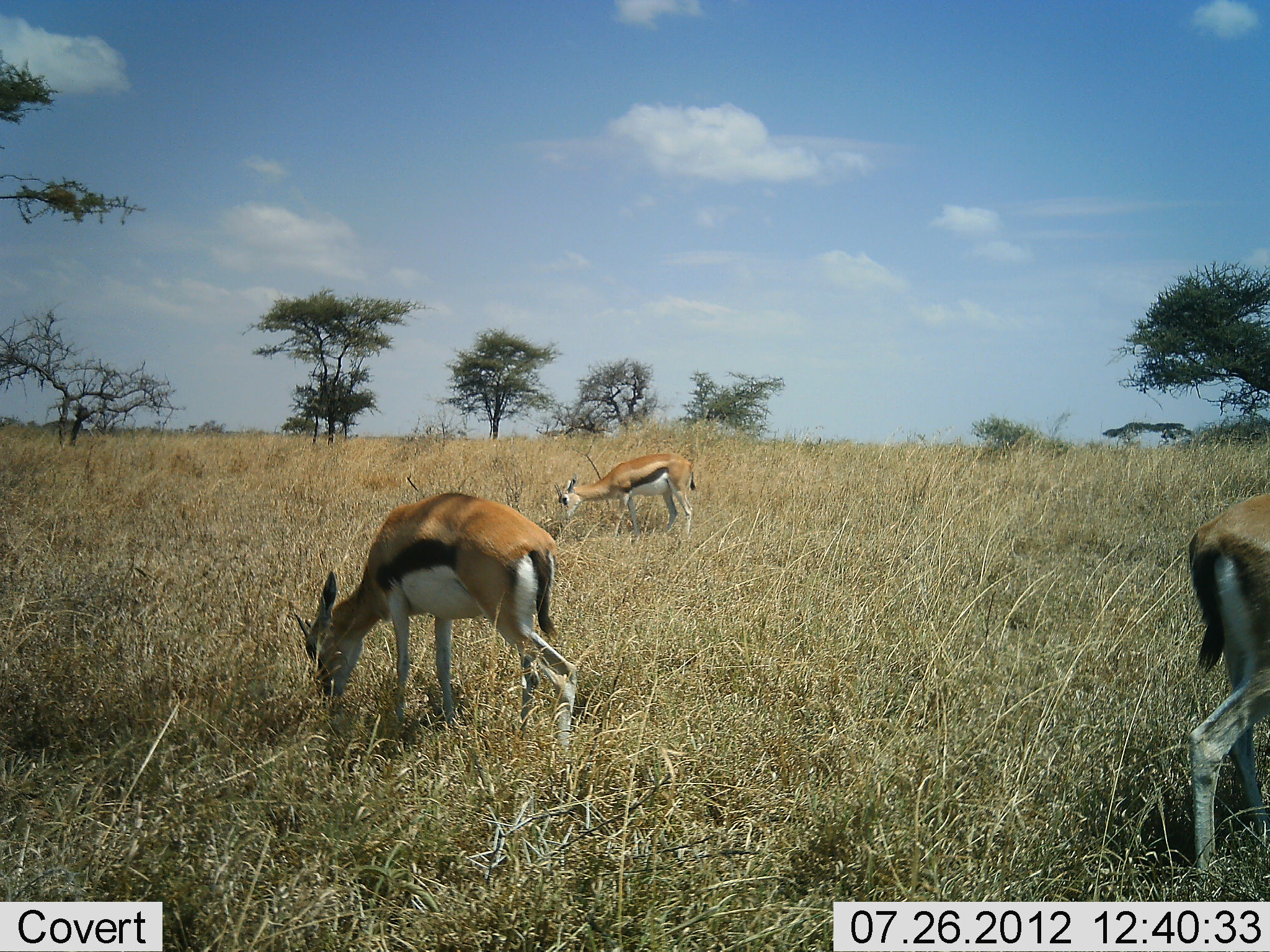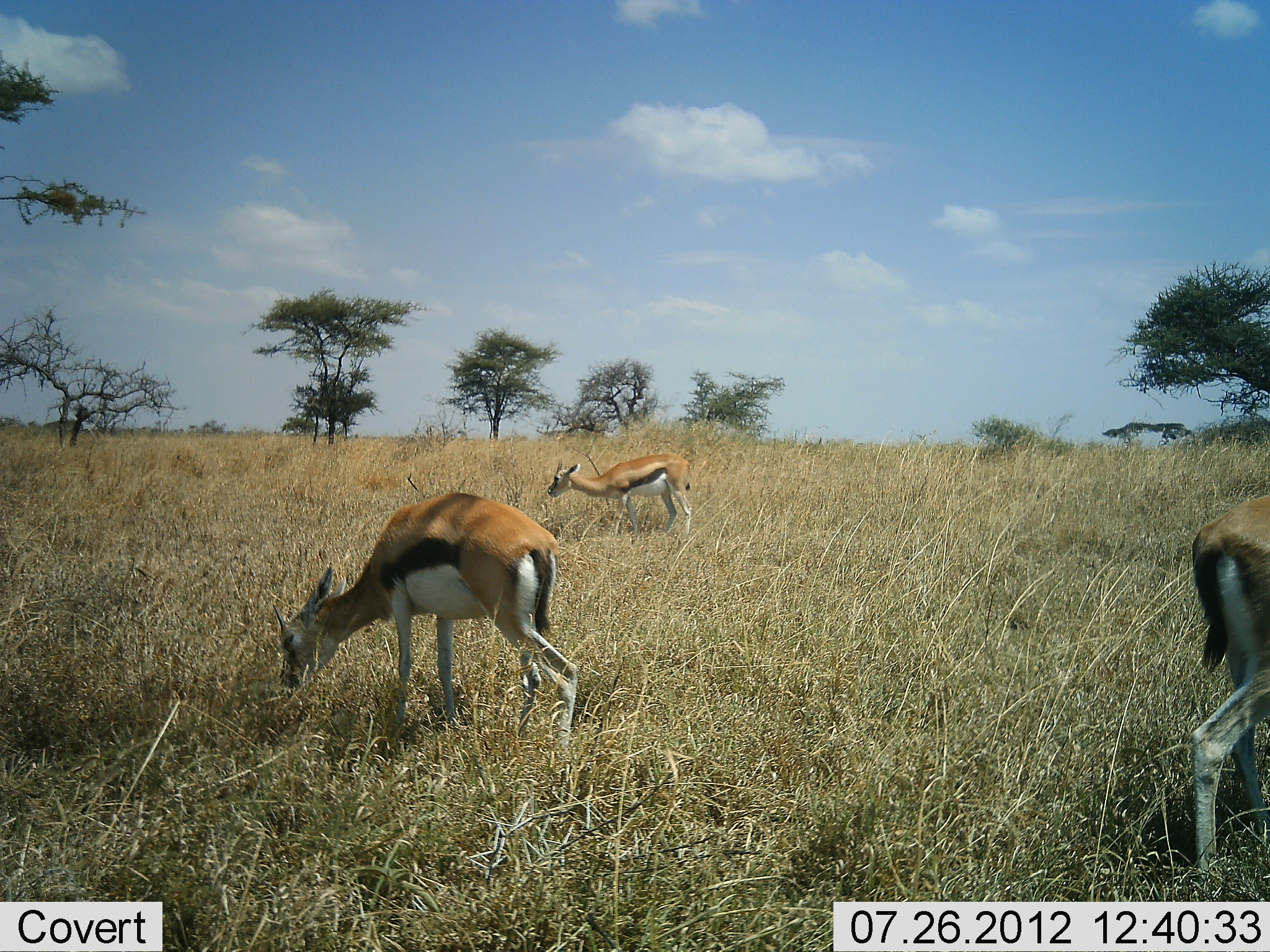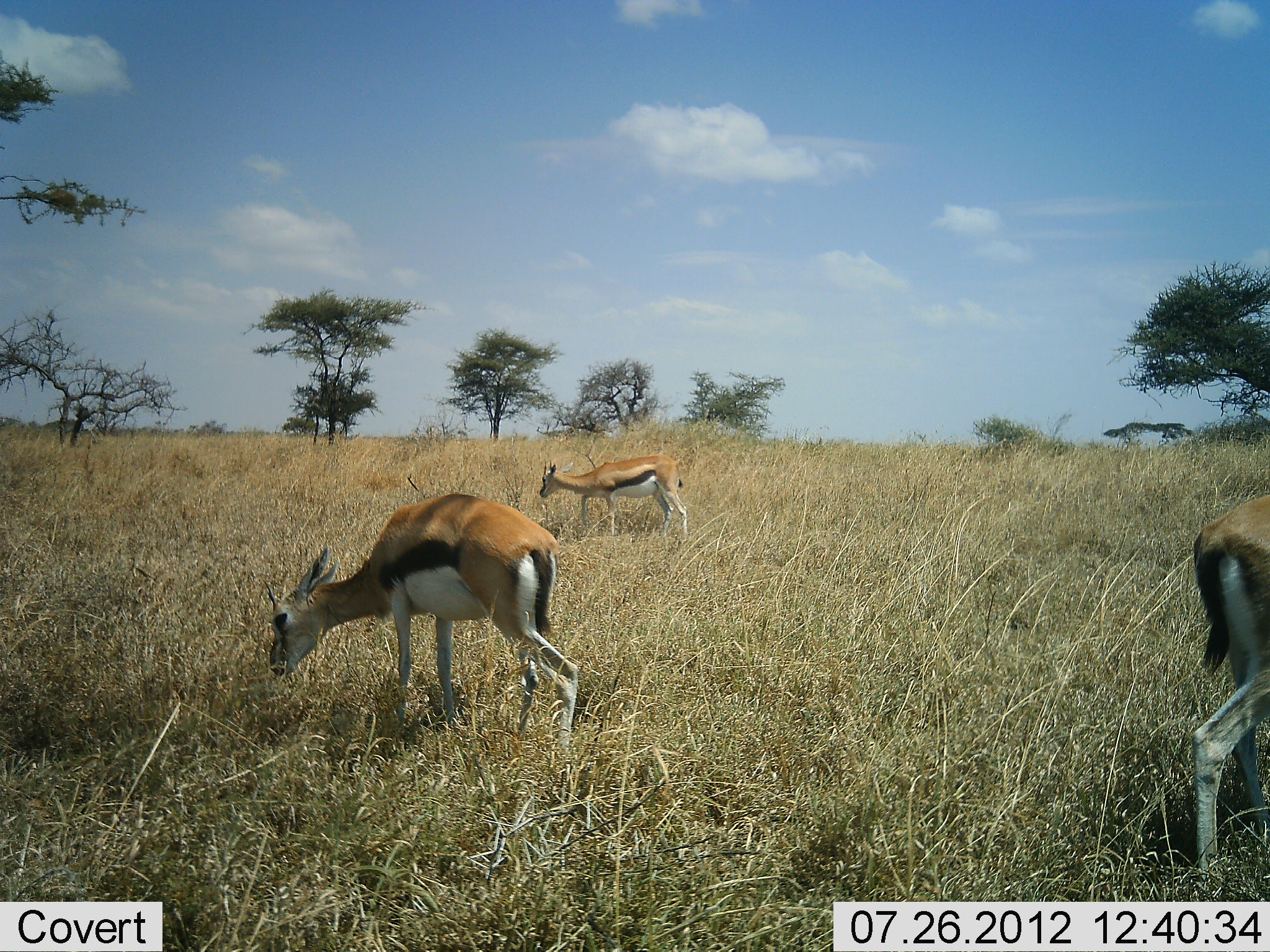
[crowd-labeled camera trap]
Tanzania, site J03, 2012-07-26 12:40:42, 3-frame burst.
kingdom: Animalia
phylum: Chordata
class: Mammalia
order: Artiodactyla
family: Bovidae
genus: Eudorcas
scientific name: Eudorcas thomsonii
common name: thomson's gazelle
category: gazellethomsons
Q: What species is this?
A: Gazellethomsons (thomson's gazelle) (Eudorcas thomsonii).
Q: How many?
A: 3.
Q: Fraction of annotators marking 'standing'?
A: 20%.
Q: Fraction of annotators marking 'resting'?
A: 0%.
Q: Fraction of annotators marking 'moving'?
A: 0%.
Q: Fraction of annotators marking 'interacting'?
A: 0%.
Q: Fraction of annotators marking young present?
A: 0%.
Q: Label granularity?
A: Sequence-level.